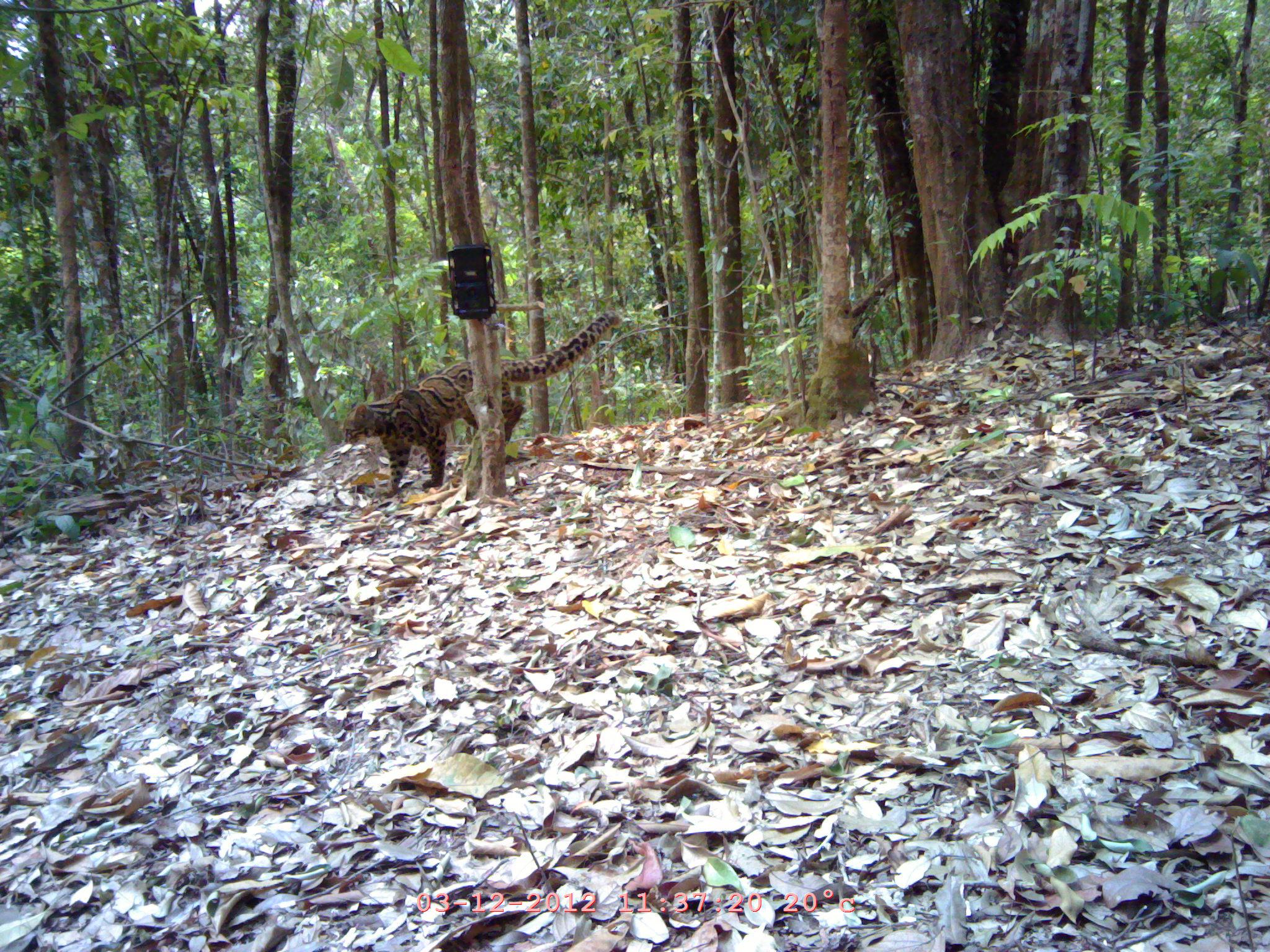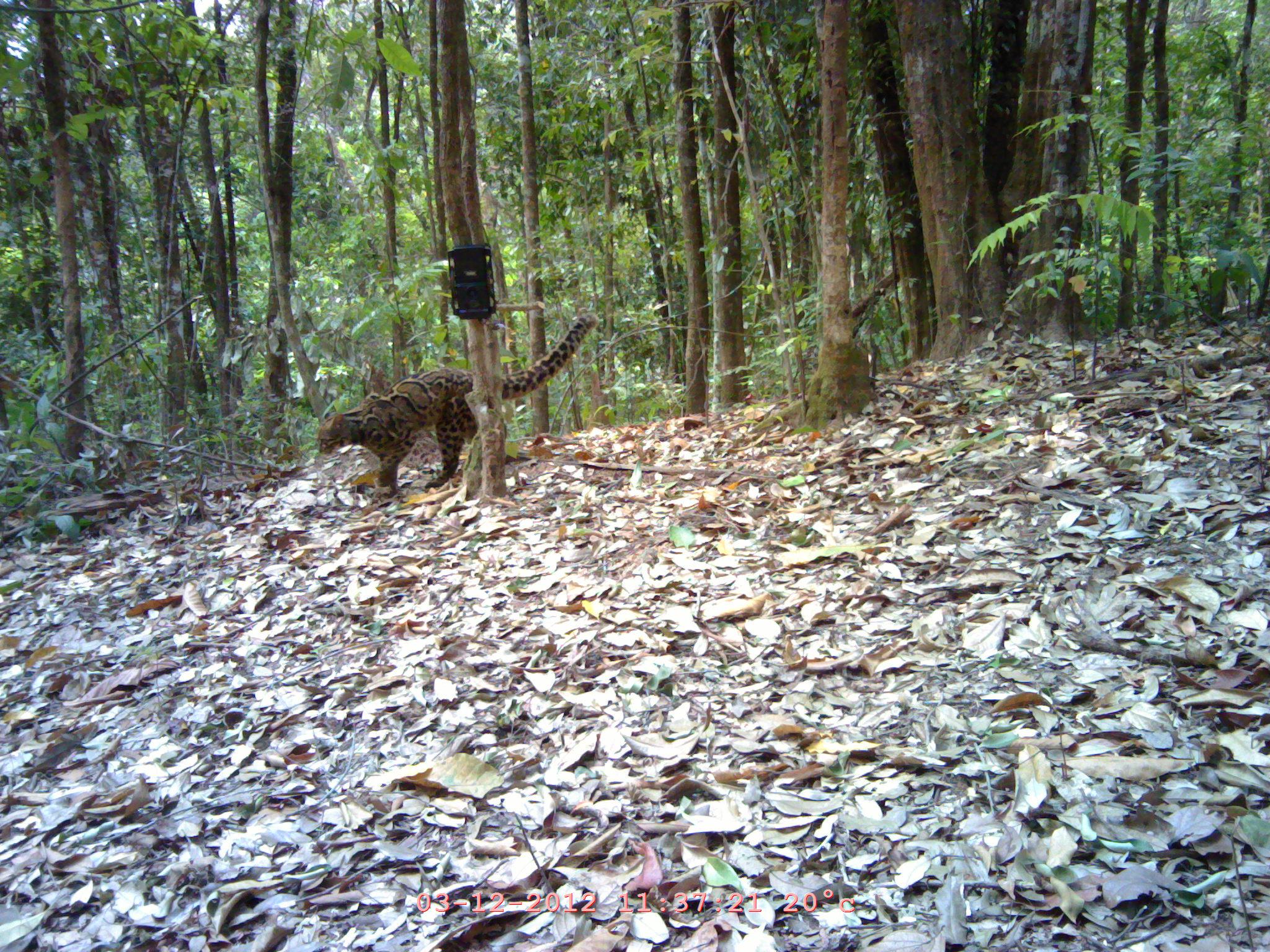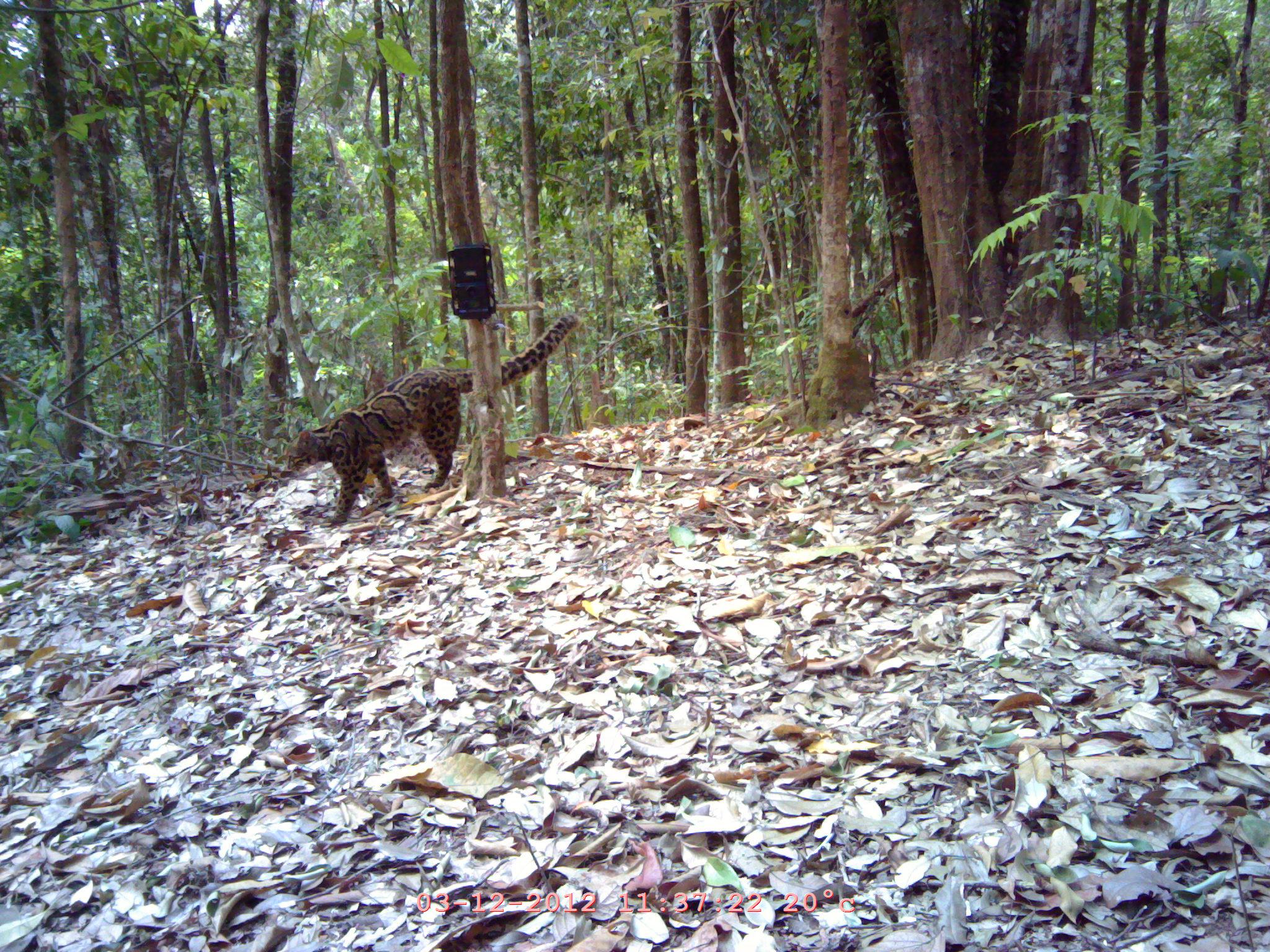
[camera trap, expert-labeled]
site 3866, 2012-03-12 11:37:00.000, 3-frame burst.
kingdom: Animalia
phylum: Chordata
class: Mammalia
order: Carnivora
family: Felidae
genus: Neofelis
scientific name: Neofelis nebulosa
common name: mainland clouded leopard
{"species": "Neofelis nebulosa (mainland clouded leopard)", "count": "1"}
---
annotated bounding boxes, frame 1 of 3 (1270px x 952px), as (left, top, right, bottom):
neofelis nebulosa: (340, 309, 624, 504)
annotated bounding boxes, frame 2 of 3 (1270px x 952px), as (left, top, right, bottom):
neofelis nebulosa: (316, 313, 601, 505)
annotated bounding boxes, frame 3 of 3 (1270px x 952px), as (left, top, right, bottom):
neofelis nebulosa: (289, 317, 579, 526)